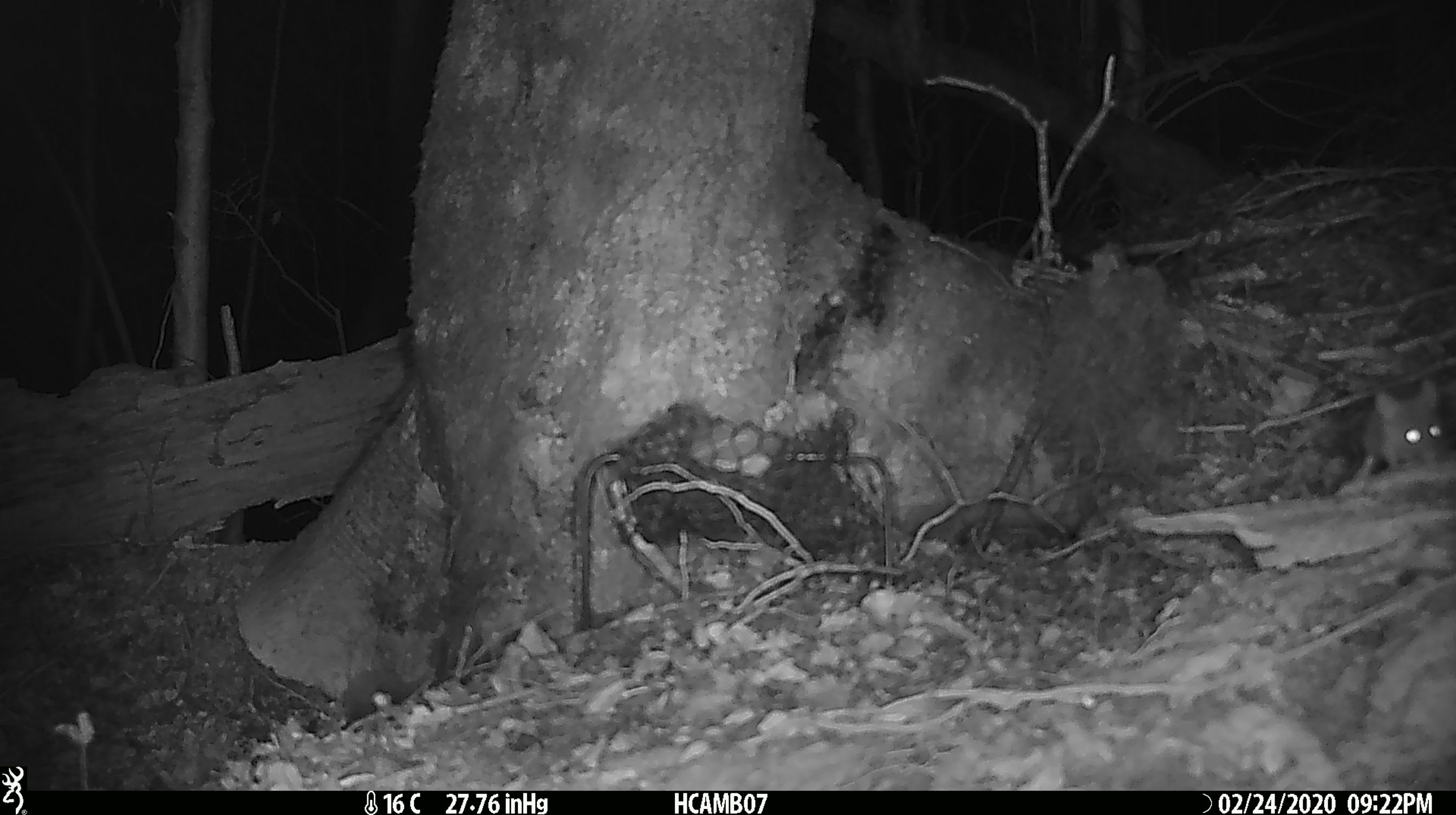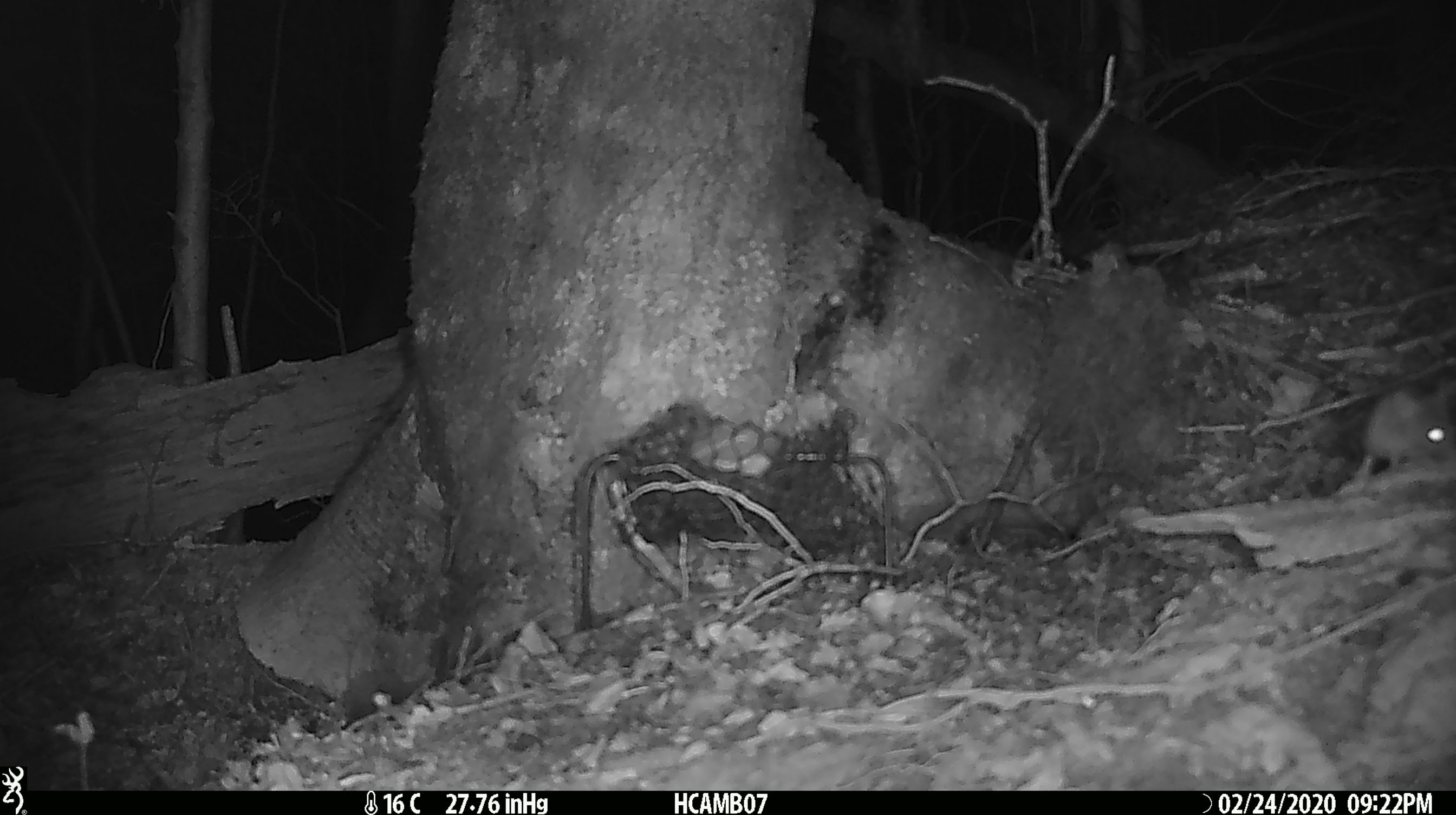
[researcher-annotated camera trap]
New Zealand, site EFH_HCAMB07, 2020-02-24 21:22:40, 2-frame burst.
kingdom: Animalia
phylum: Chordata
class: Mammalia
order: Rodentia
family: Muridae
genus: Mus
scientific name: Mus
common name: mouse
Mouse (Mus).